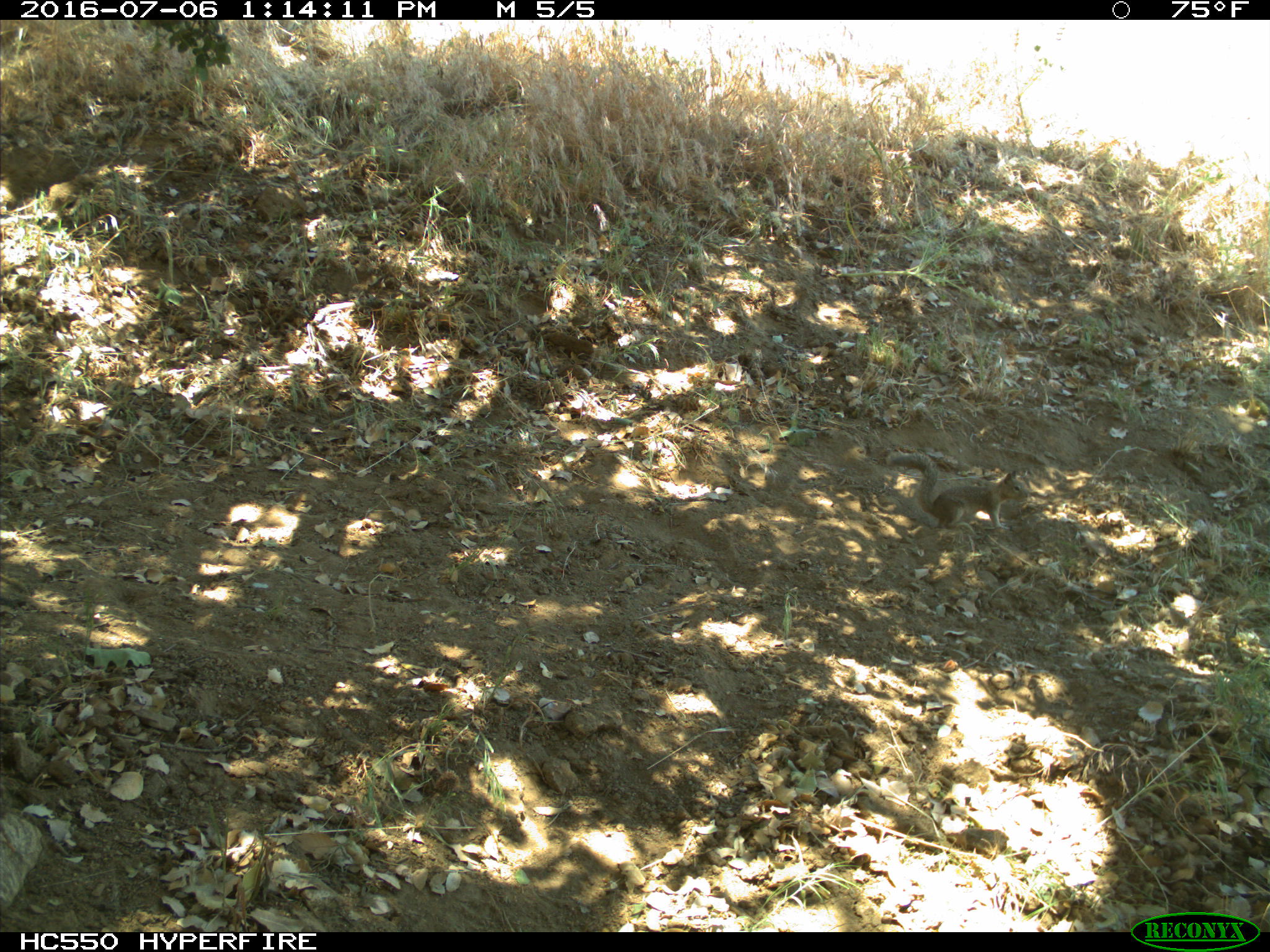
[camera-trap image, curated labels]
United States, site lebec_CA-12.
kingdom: Animalia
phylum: Chordata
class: Mammalia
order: Rodentia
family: Sciuridae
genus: Otospermophilus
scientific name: Otospermophilus beecheyi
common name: california ground squirrel